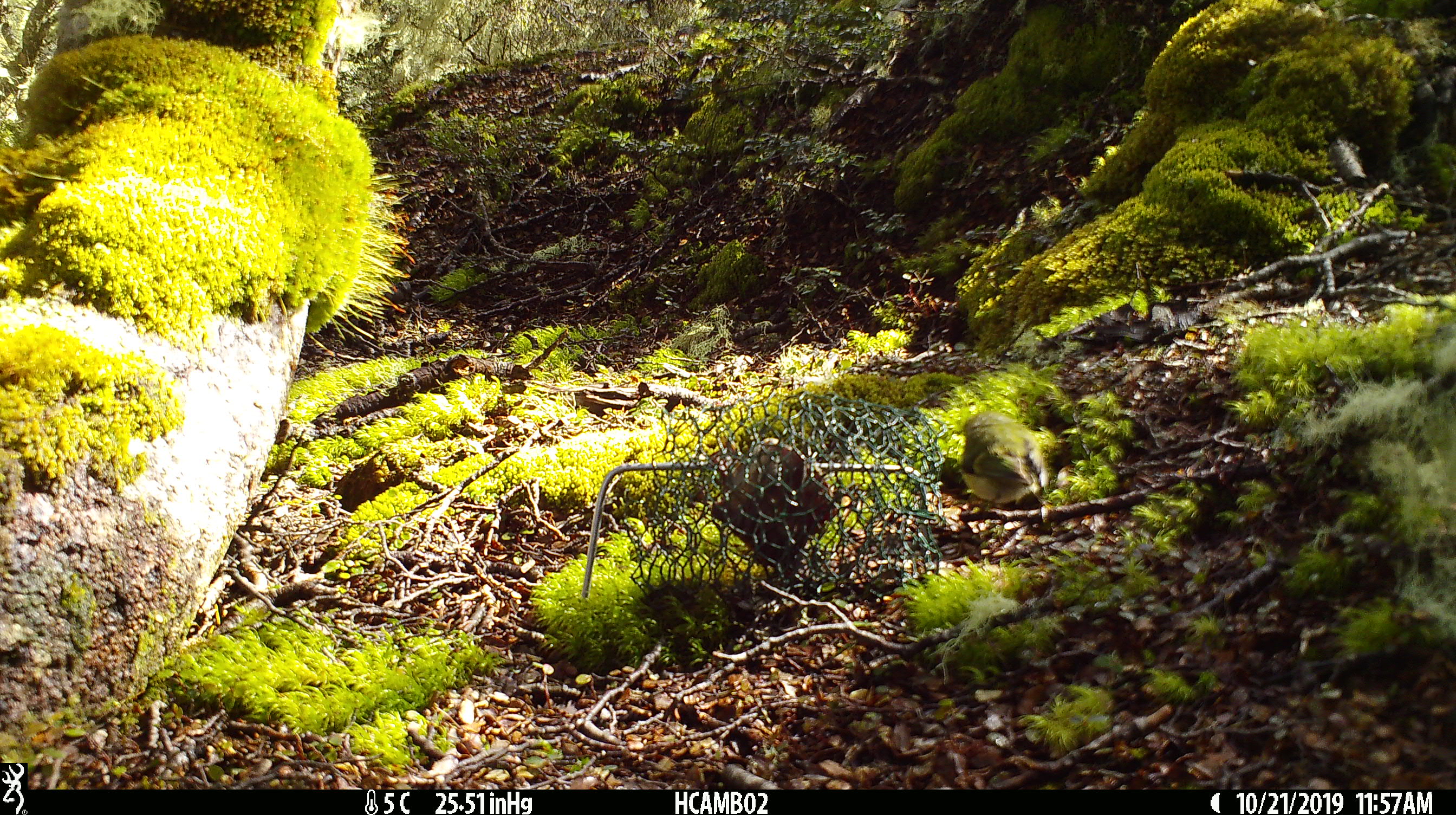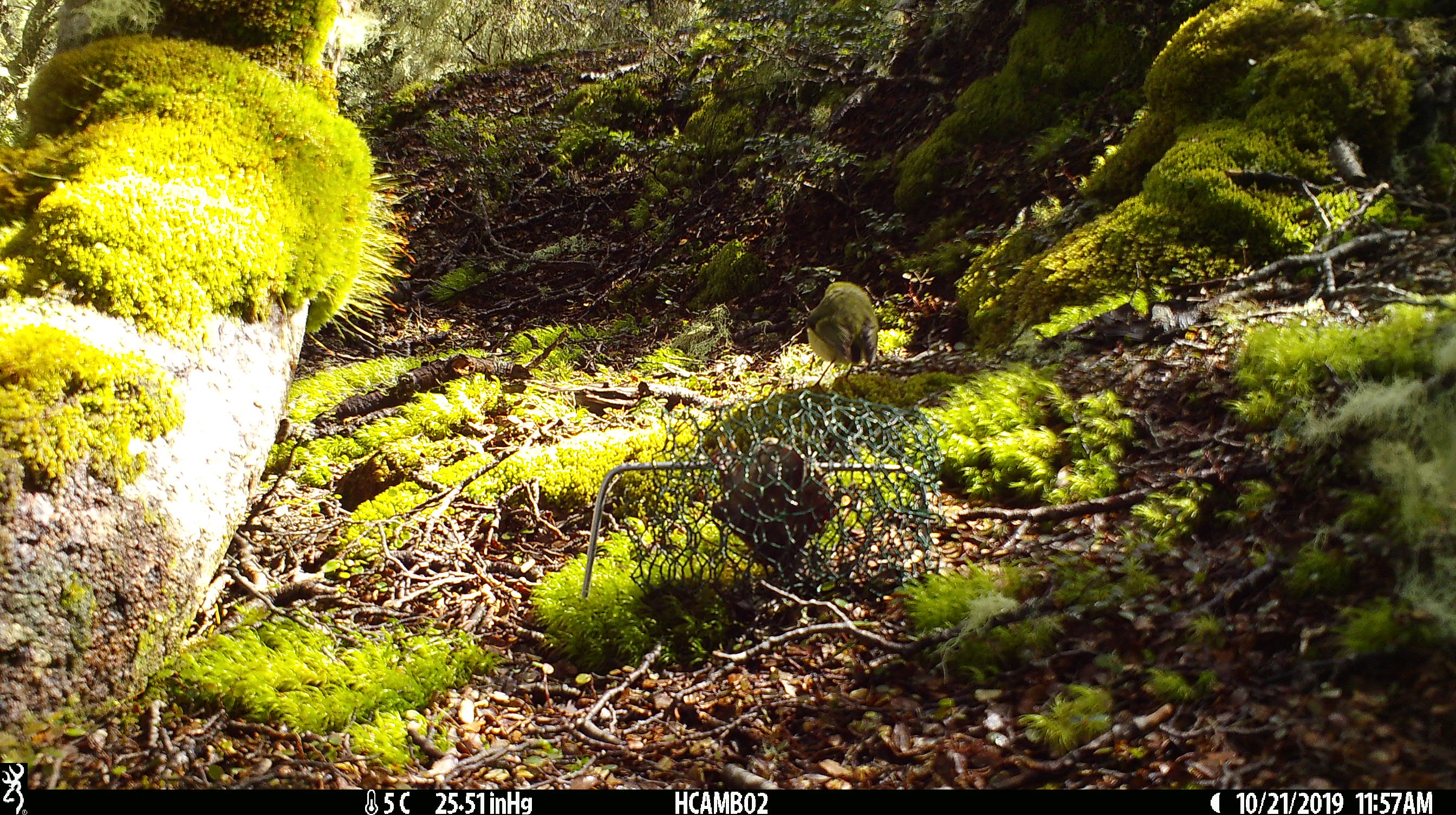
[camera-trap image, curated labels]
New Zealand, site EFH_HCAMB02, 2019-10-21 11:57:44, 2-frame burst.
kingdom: Animalia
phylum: Chordata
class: Aves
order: Passeriformes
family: Acanthisittidae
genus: Acanthisitta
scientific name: Acanthisitta chloris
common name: rifleman